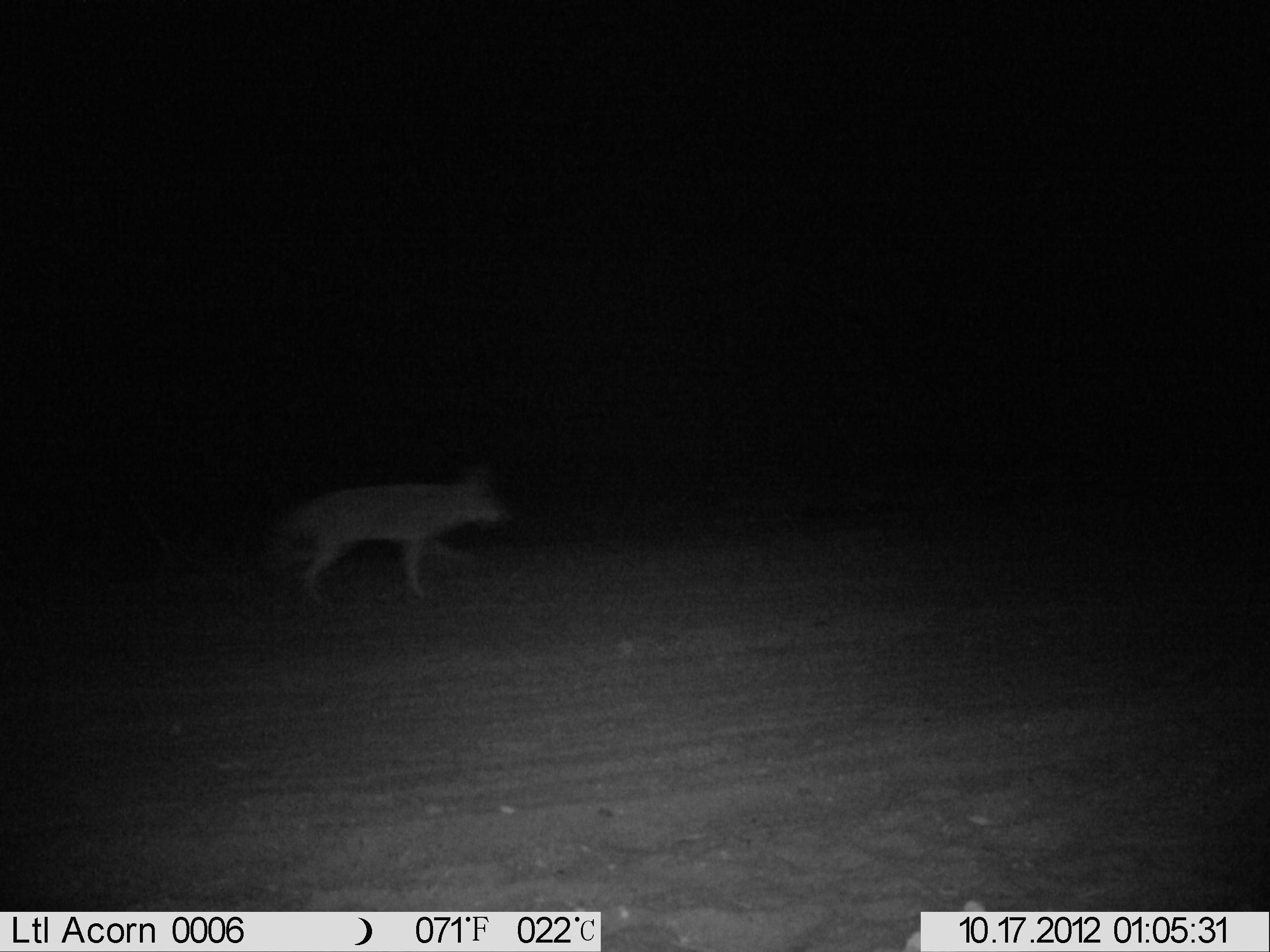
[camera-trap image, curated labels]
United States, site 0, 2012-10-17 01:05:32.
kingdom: Animalia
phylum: Chordata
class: Mammalia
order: Carnivora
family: Canidae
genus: Canis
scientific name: Canis latrans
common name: coyote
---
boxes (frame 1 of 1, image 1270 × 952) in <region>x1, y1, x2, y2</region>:
coyote: <region>256, 465, 516, 619</region>